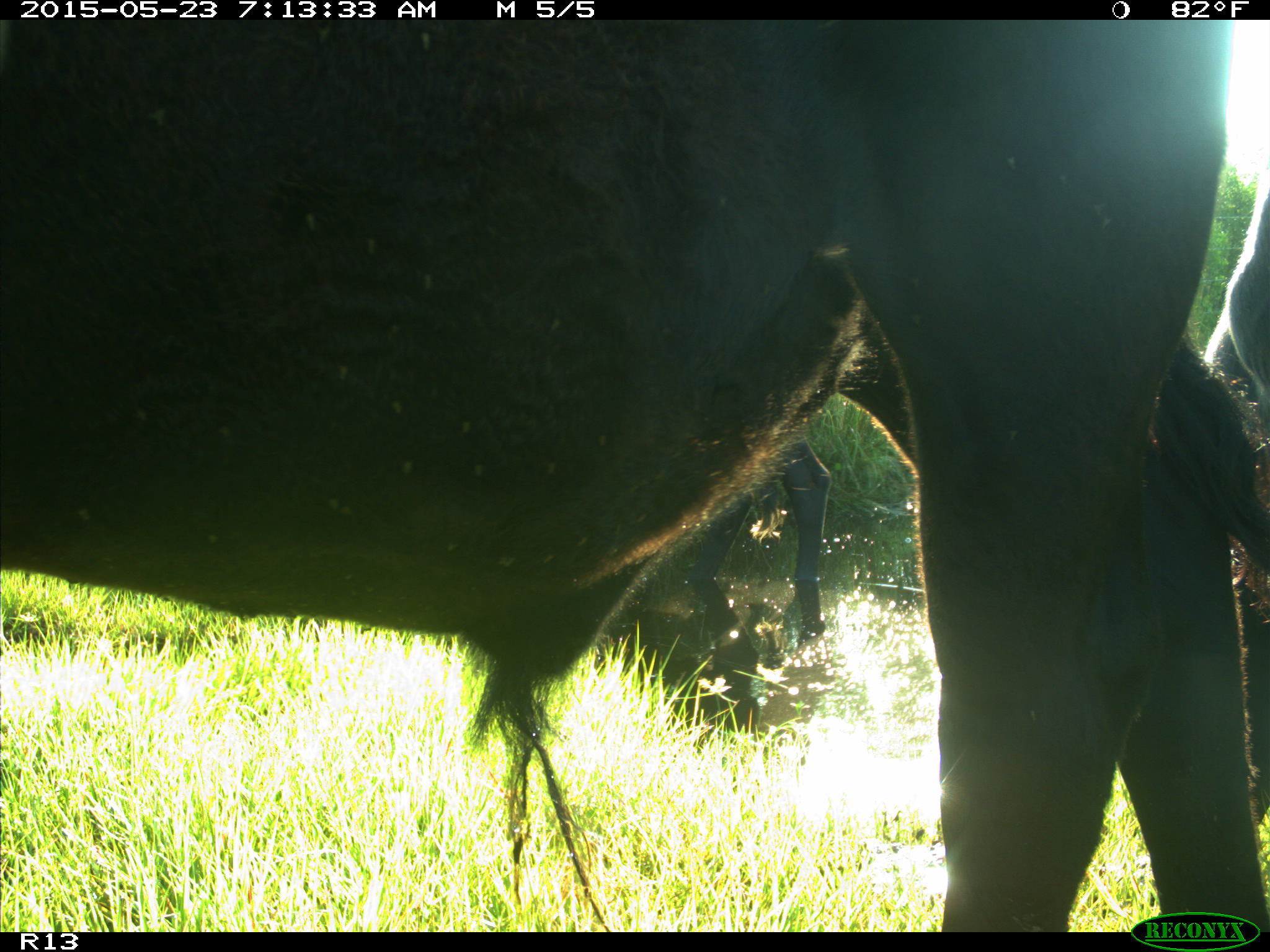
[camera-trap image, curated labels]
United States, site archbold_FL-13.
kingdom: Animalia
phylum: Chordata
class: Mammalia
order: Artiodactyla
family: Bovidae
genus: Bos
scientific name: Bos taurus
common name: domestic cow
Bos taurus (domestic cow).